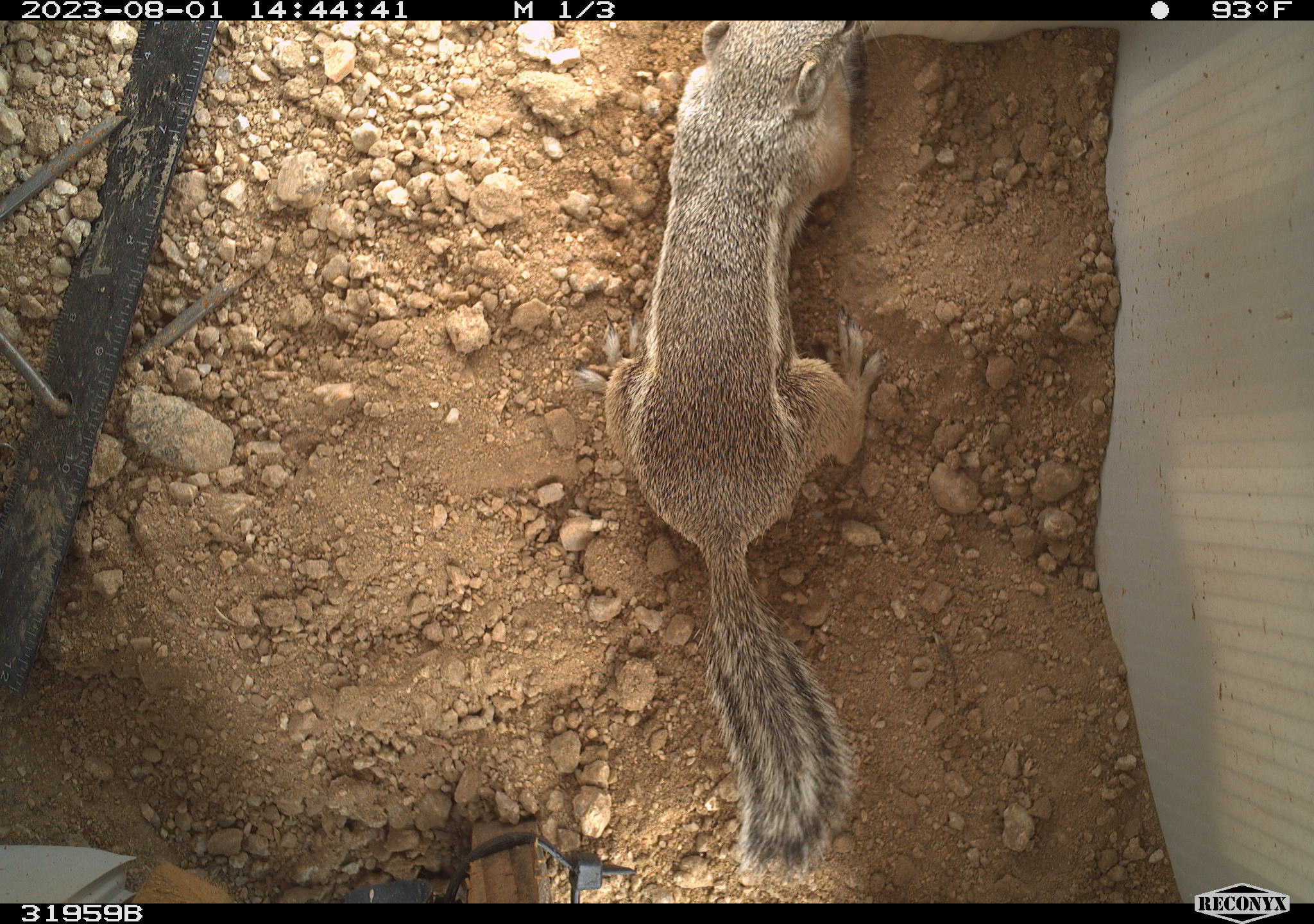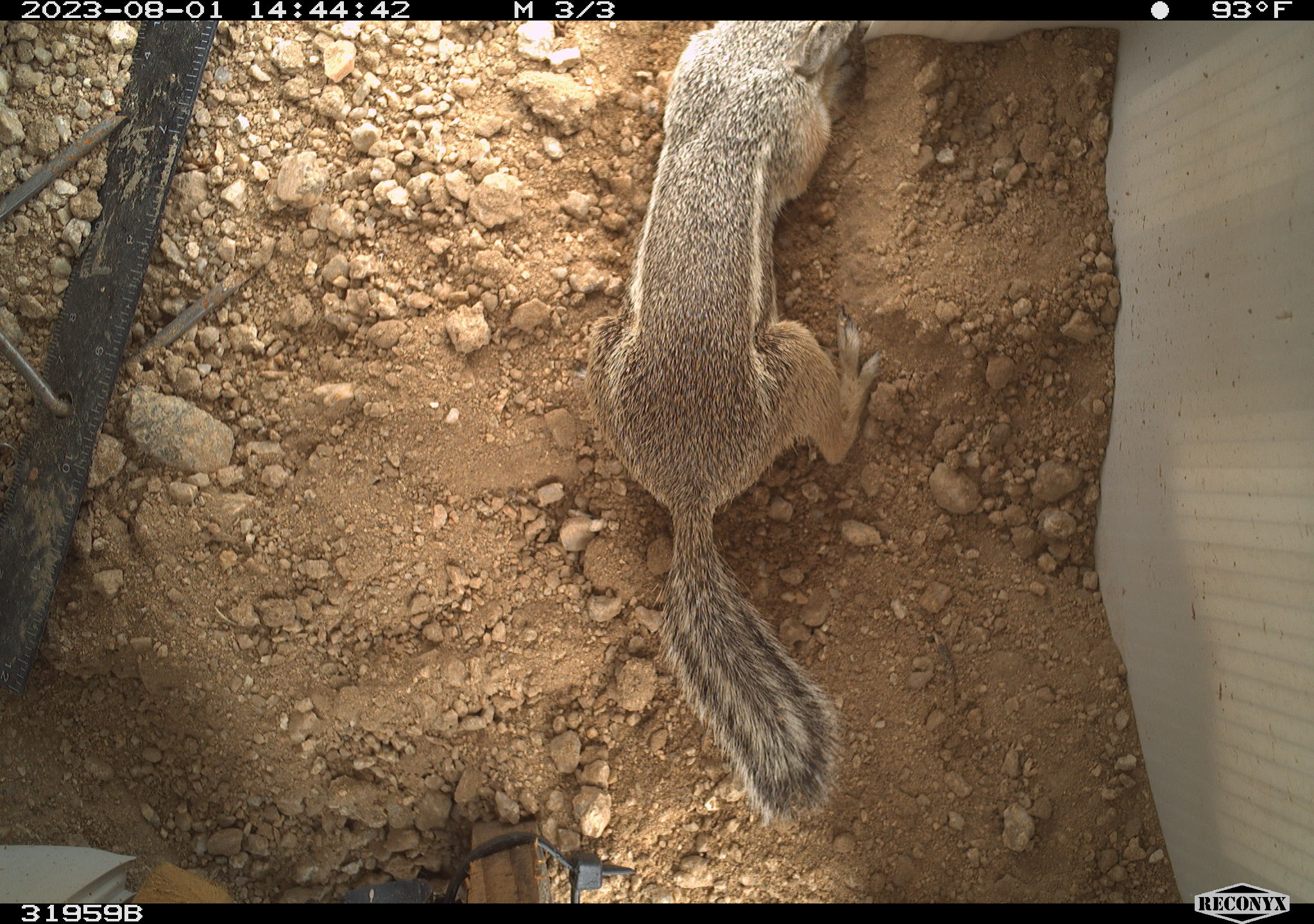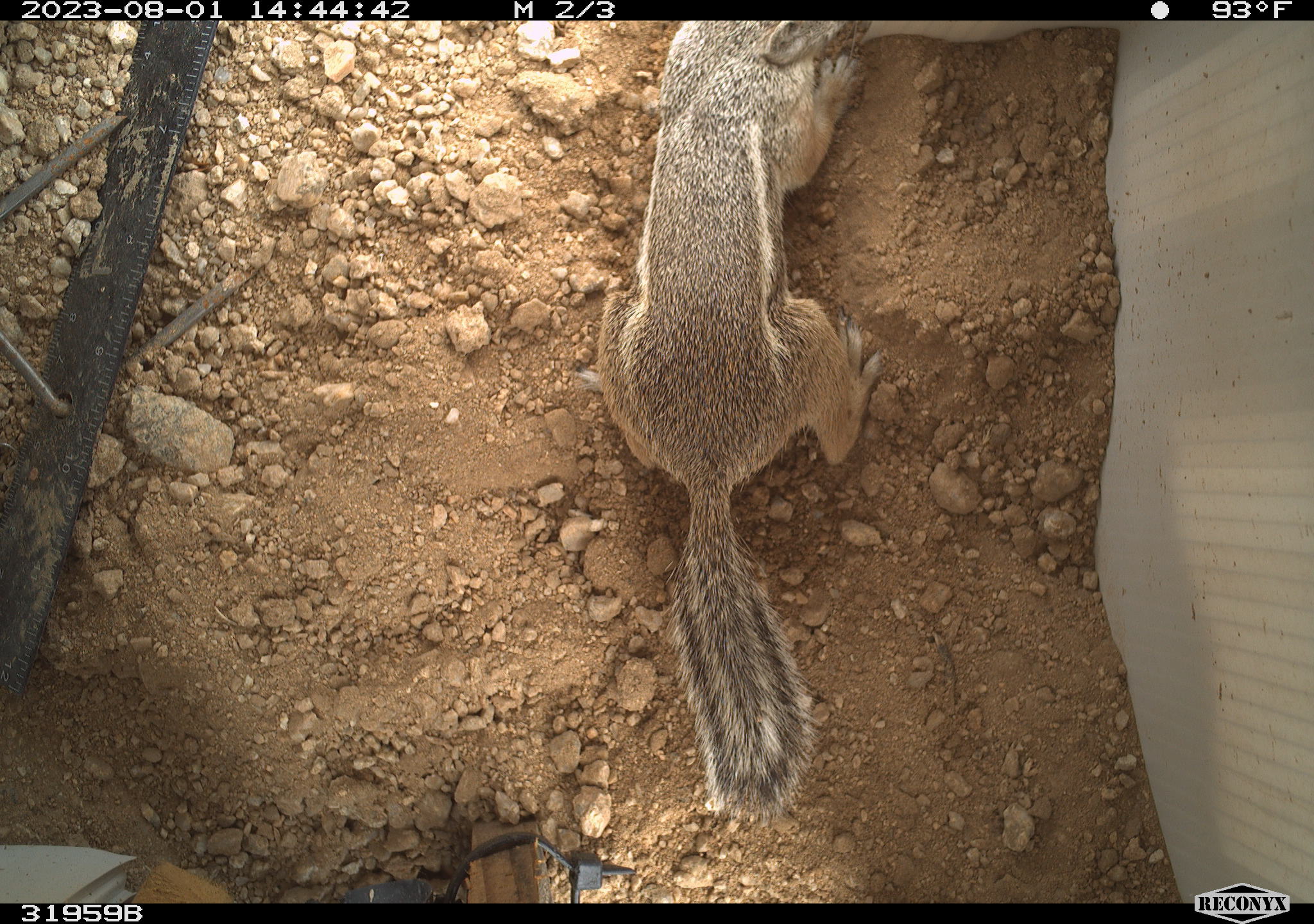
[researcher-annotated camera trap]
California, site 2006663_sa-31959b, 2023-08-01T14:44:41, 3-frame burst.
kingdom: Animalia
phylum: Chordata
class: Mammalia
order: Rodentia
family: Sciuridae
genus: Ammospermophilus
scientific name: Ammospermophilus leucurus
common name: white-tailed antelope squirrel